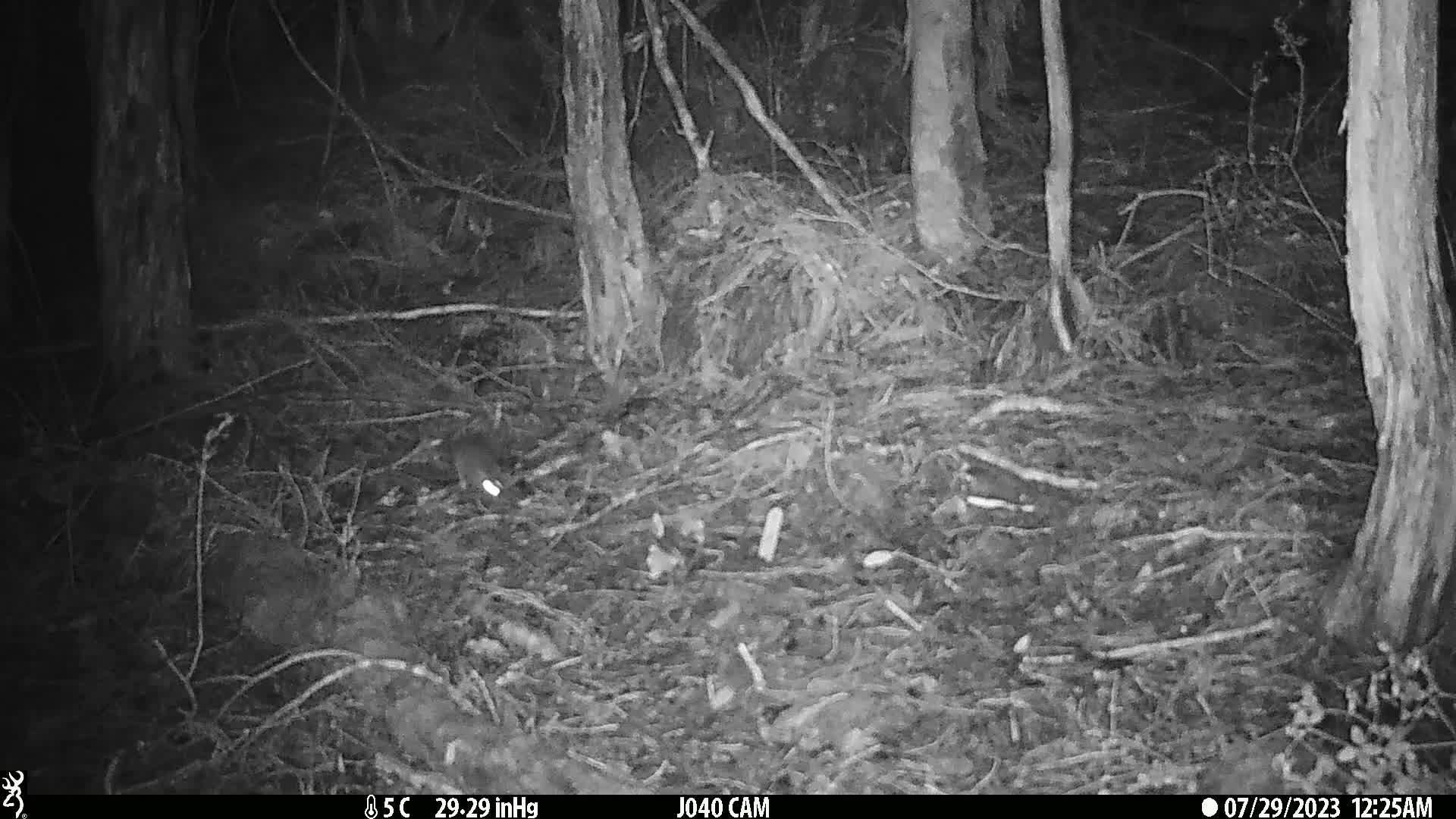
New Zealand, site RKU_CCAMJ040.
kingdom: Animalia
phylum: Chordata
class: Mammalia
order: Rodentia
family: Muridae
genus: Rattus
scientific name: Rattus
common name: rat